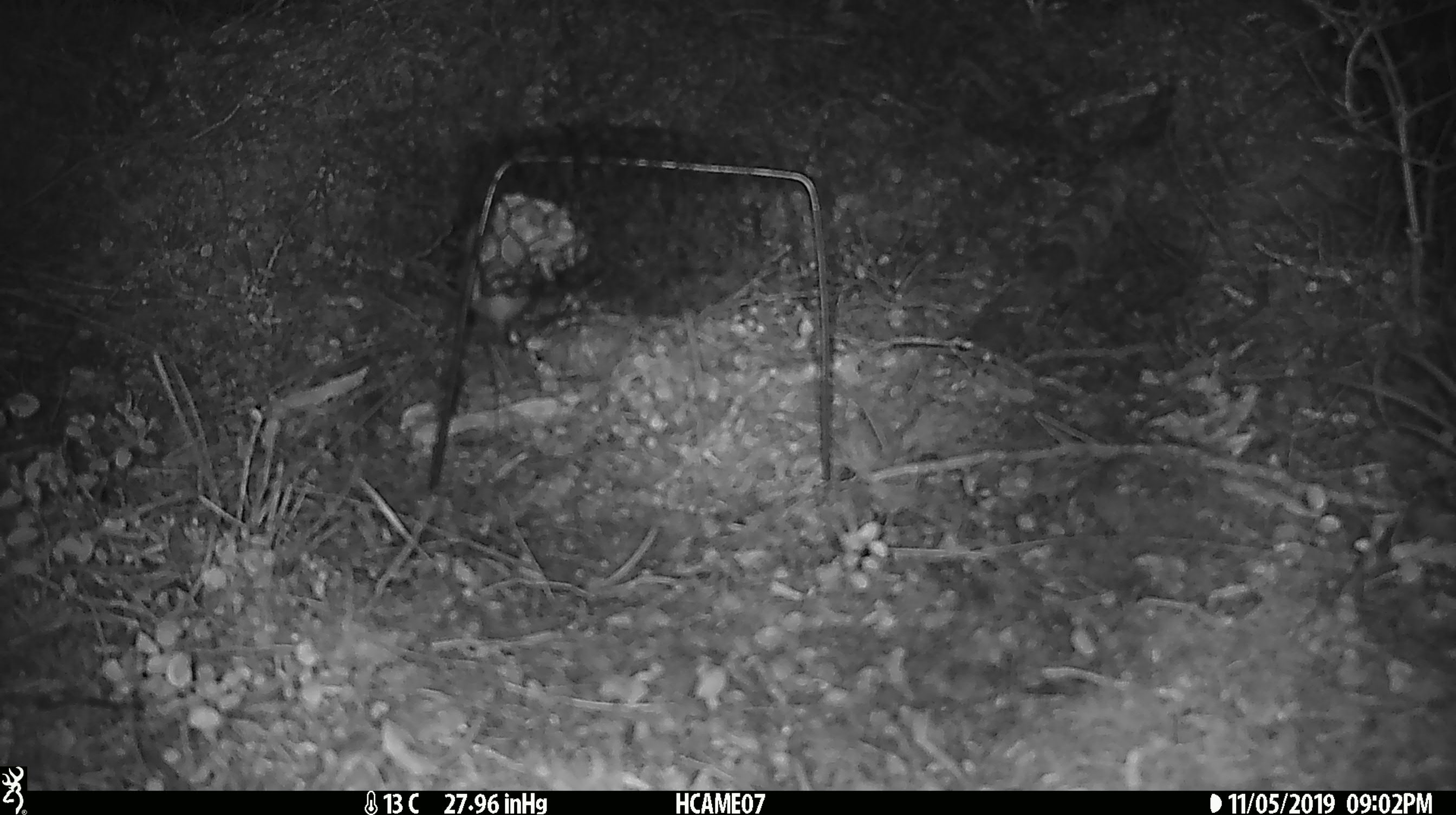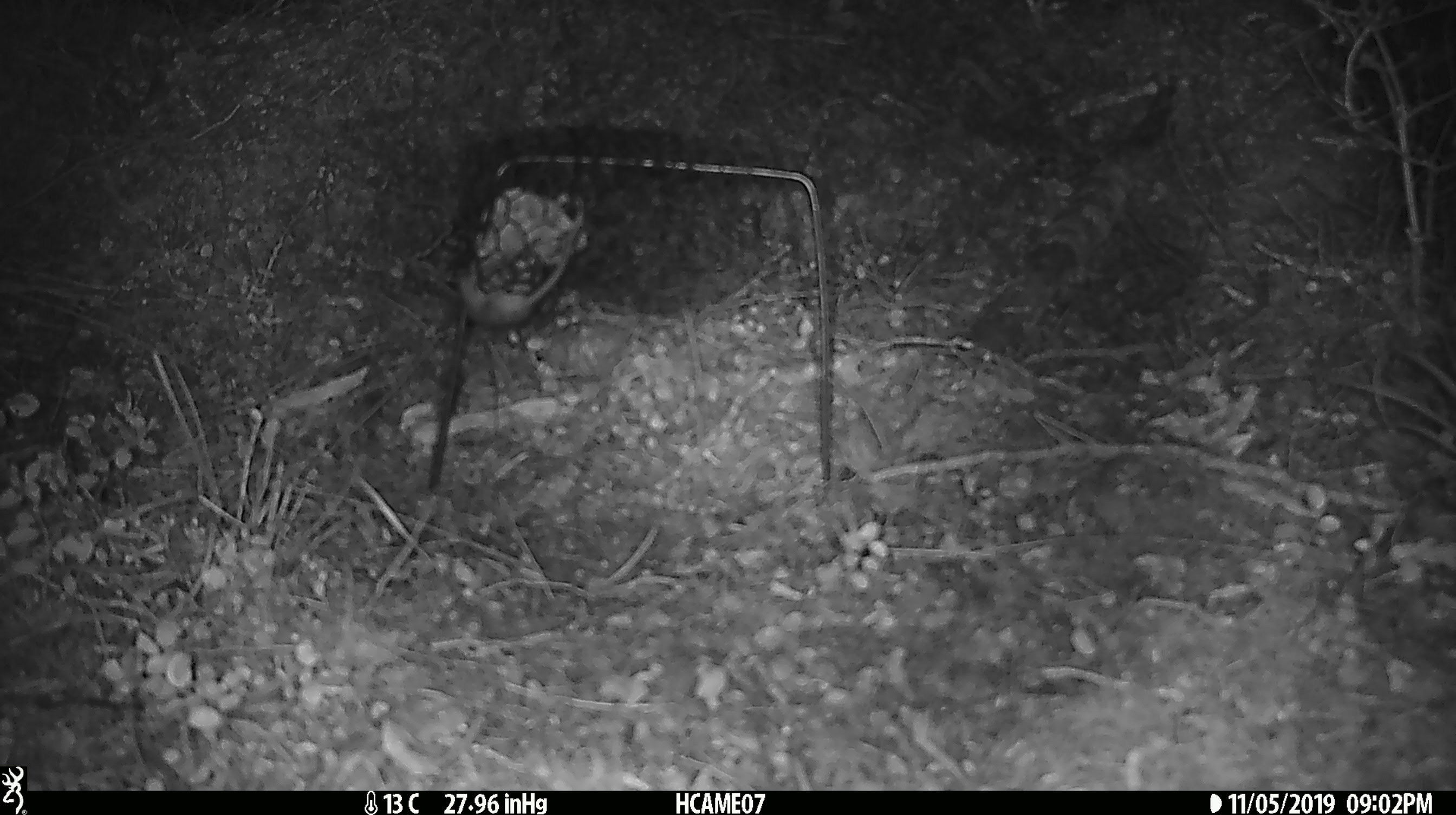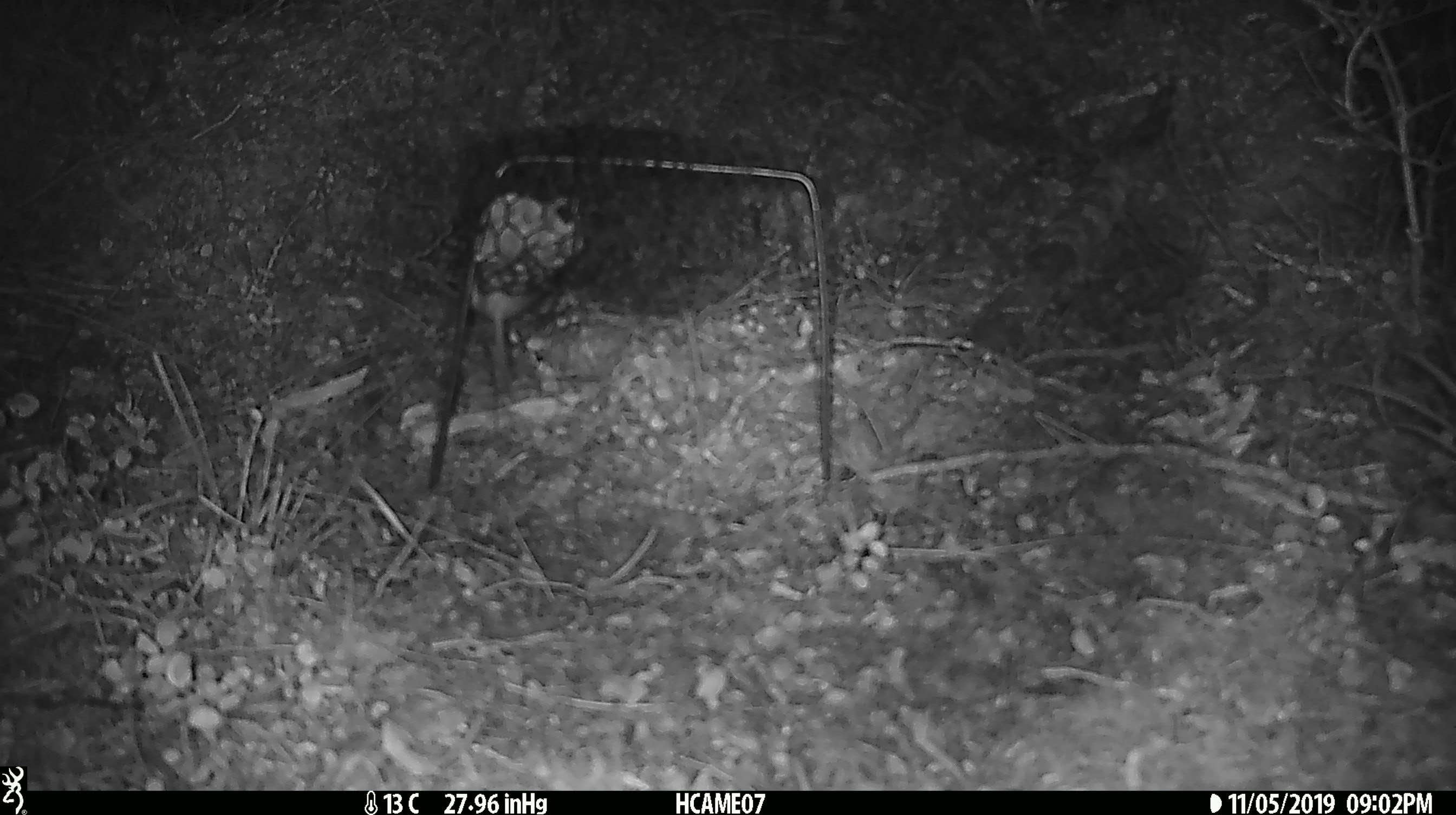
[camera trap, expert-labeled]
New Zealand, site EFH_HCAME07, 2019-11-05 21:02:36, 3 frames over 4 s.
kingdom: Animalia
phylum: Chordata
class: Mammalia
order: Rodentia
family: Muridae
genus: Mus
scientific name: Mus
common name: mouse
Mouse (Mus).